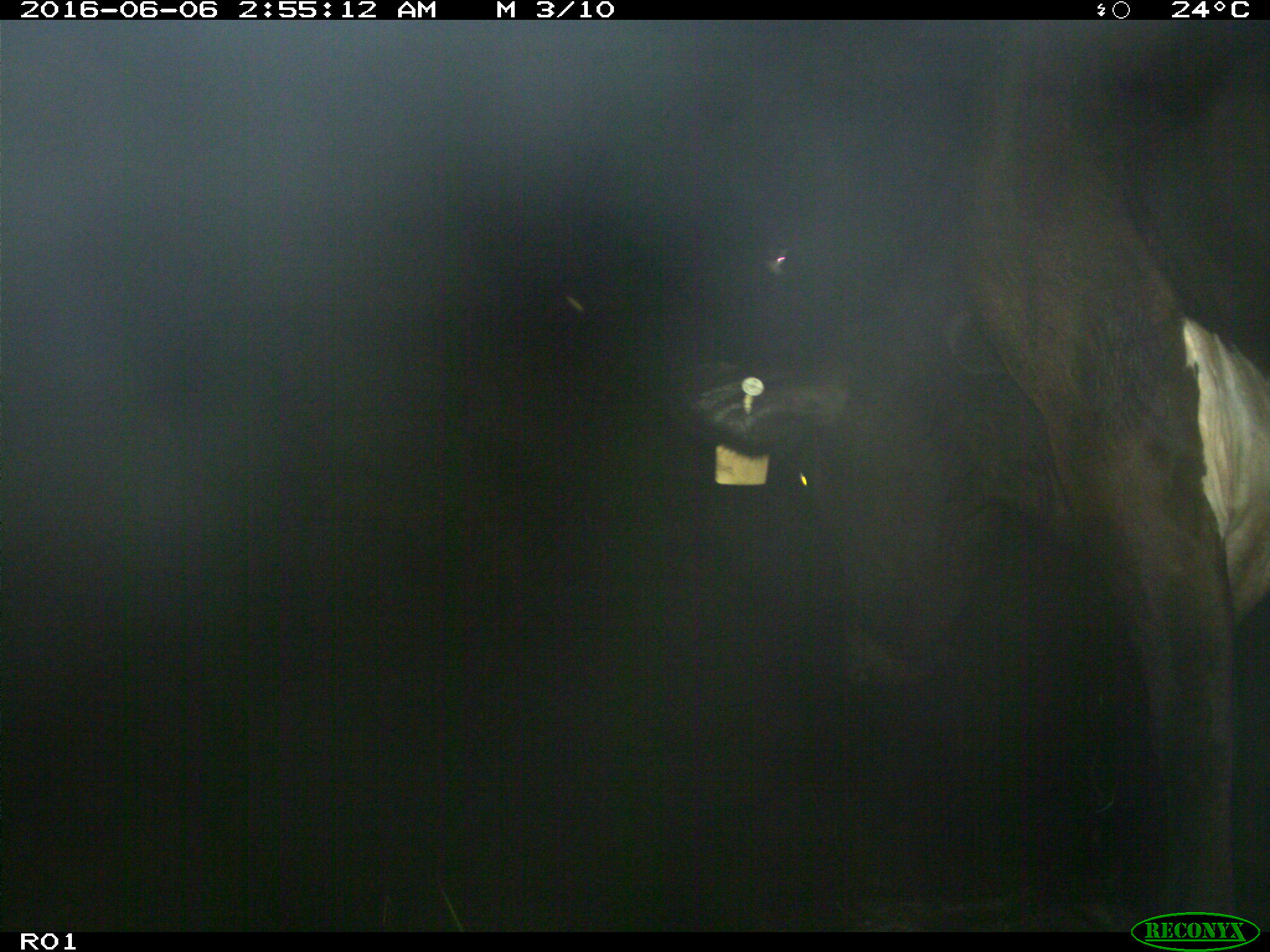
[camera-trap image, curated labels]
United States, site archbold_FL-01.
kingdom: Animalia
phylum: Chordata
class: Mammalia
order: Artiodactyla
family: Bovidae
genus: Bos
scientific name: Bos taurus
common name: domestic cow